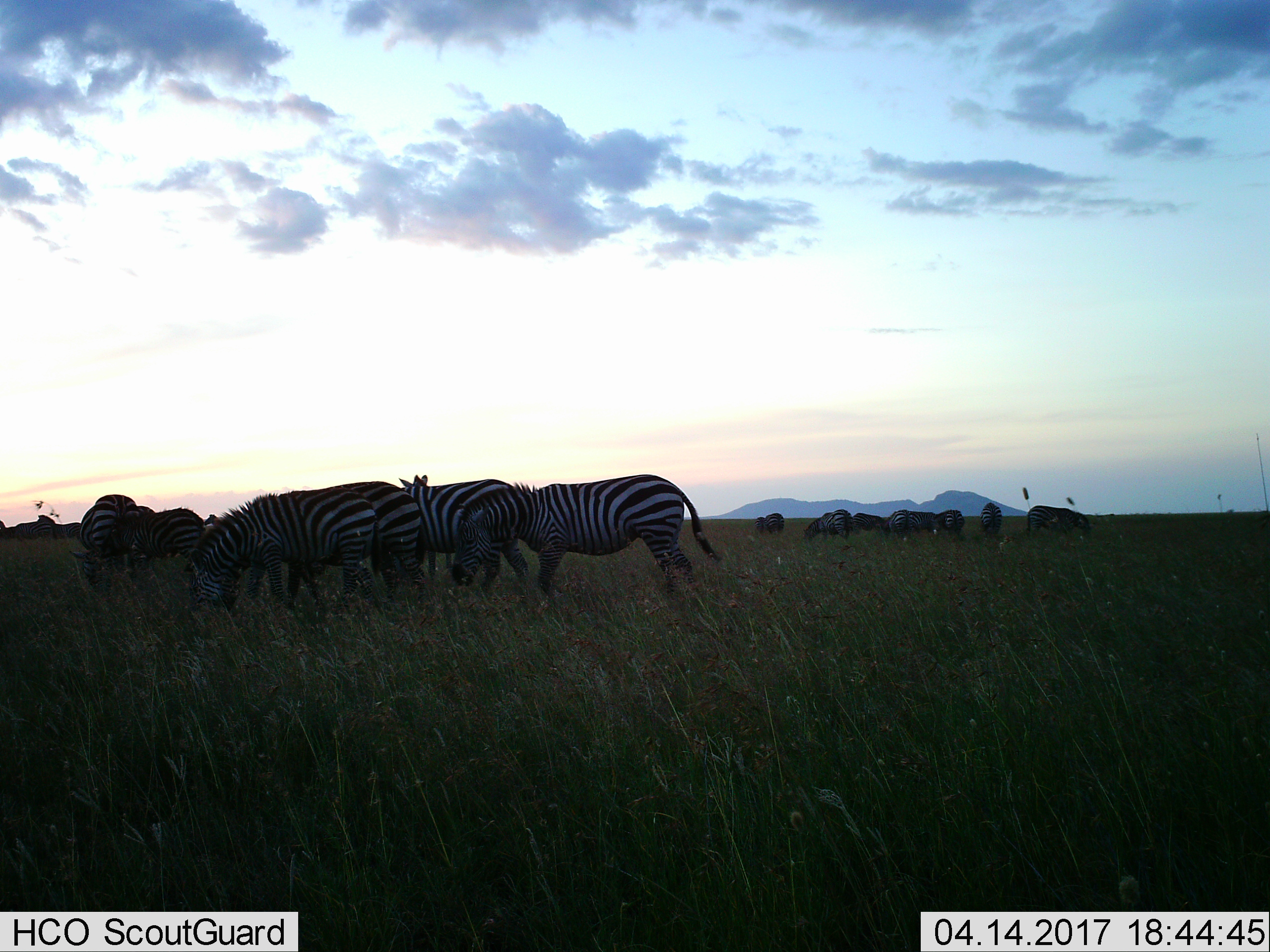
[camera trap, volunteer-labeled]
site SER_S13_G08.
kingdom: Animalia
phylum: Chordata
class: Mammalia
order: Perissodactyla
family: Equidae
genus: Equus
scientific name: Equus quagga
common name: plains zebra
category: zebraplains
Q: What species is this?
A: Zebraplains (plains zebra) (Equus quagga).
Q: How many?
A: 11-50.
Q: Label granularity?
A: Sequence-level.